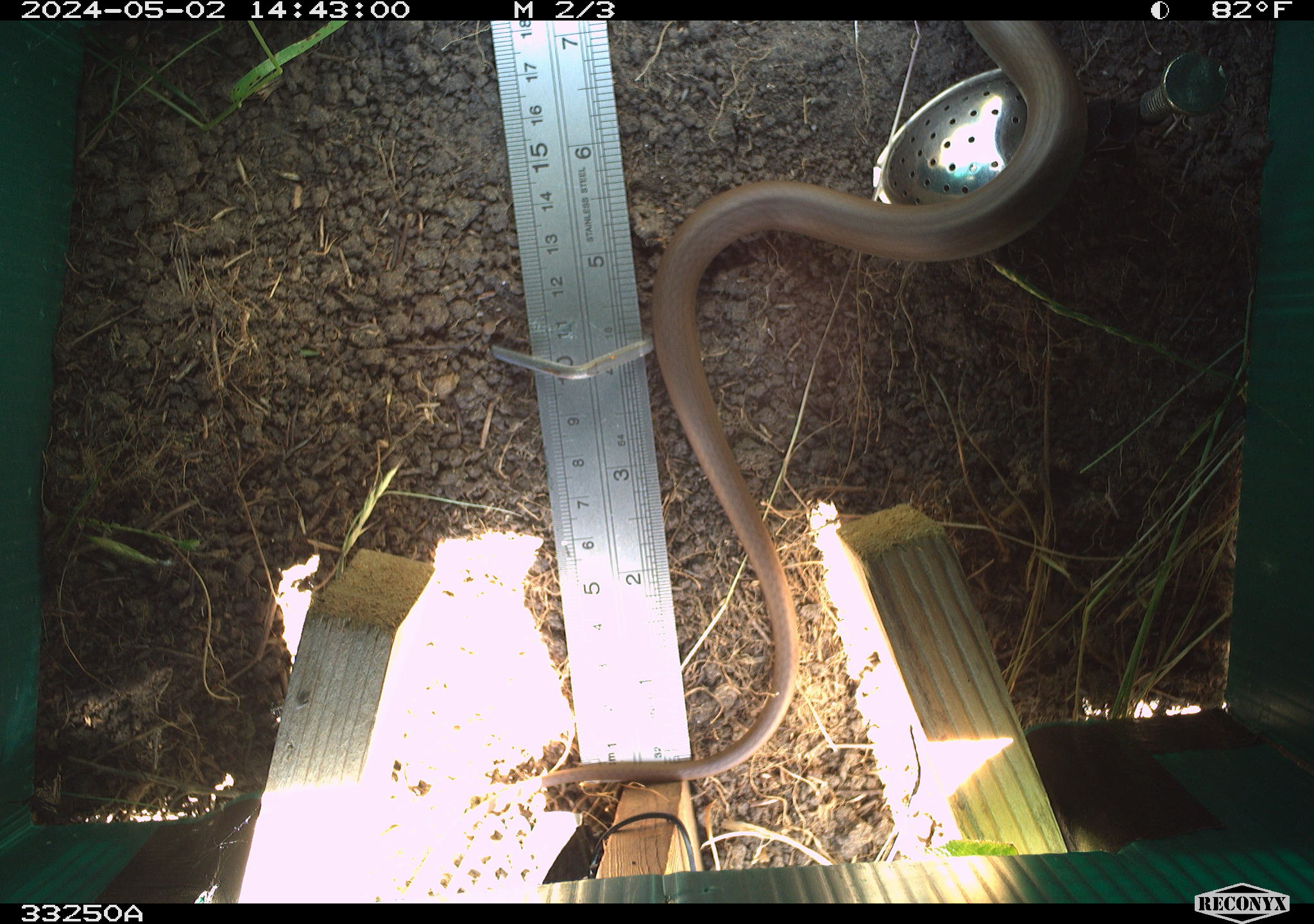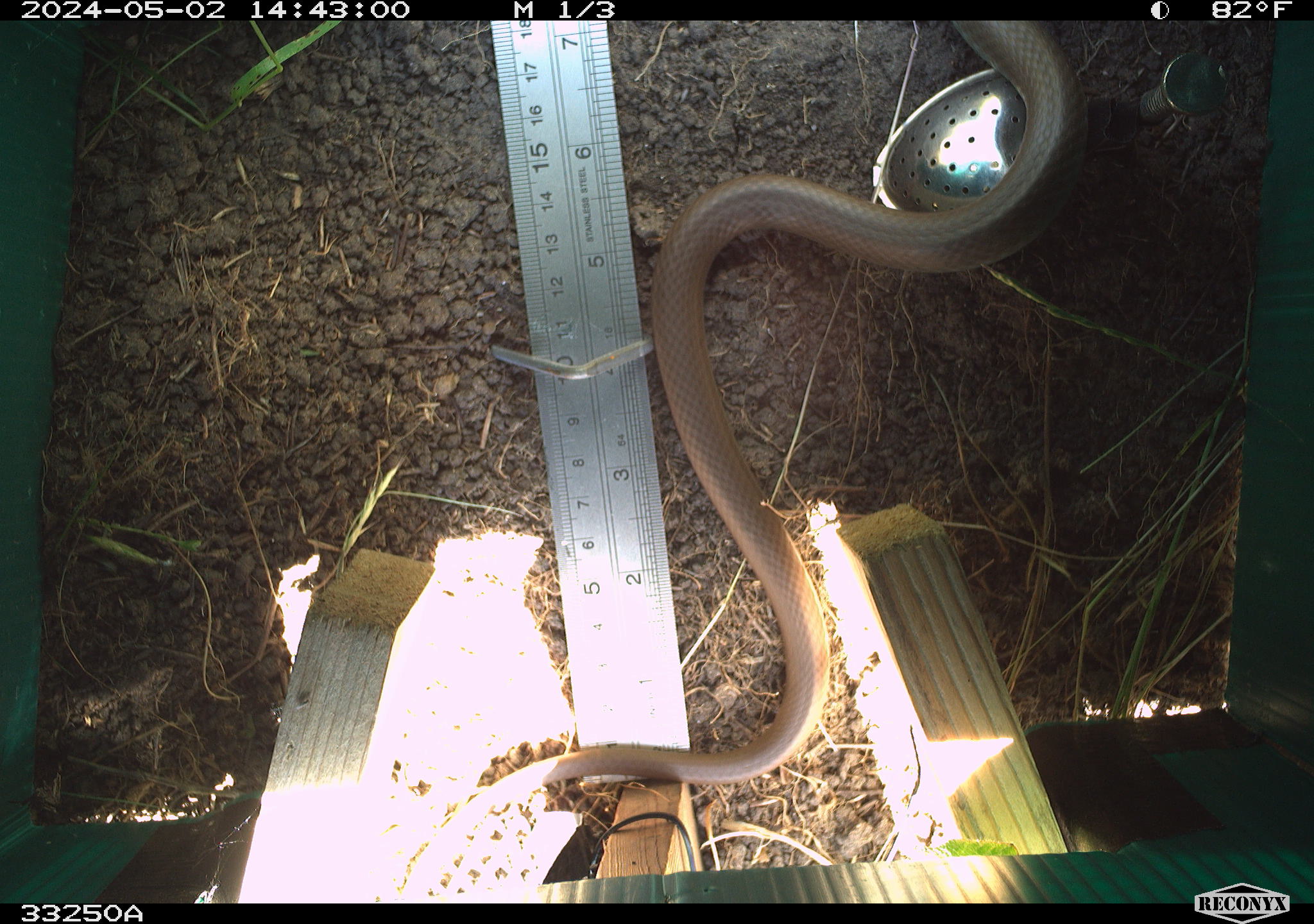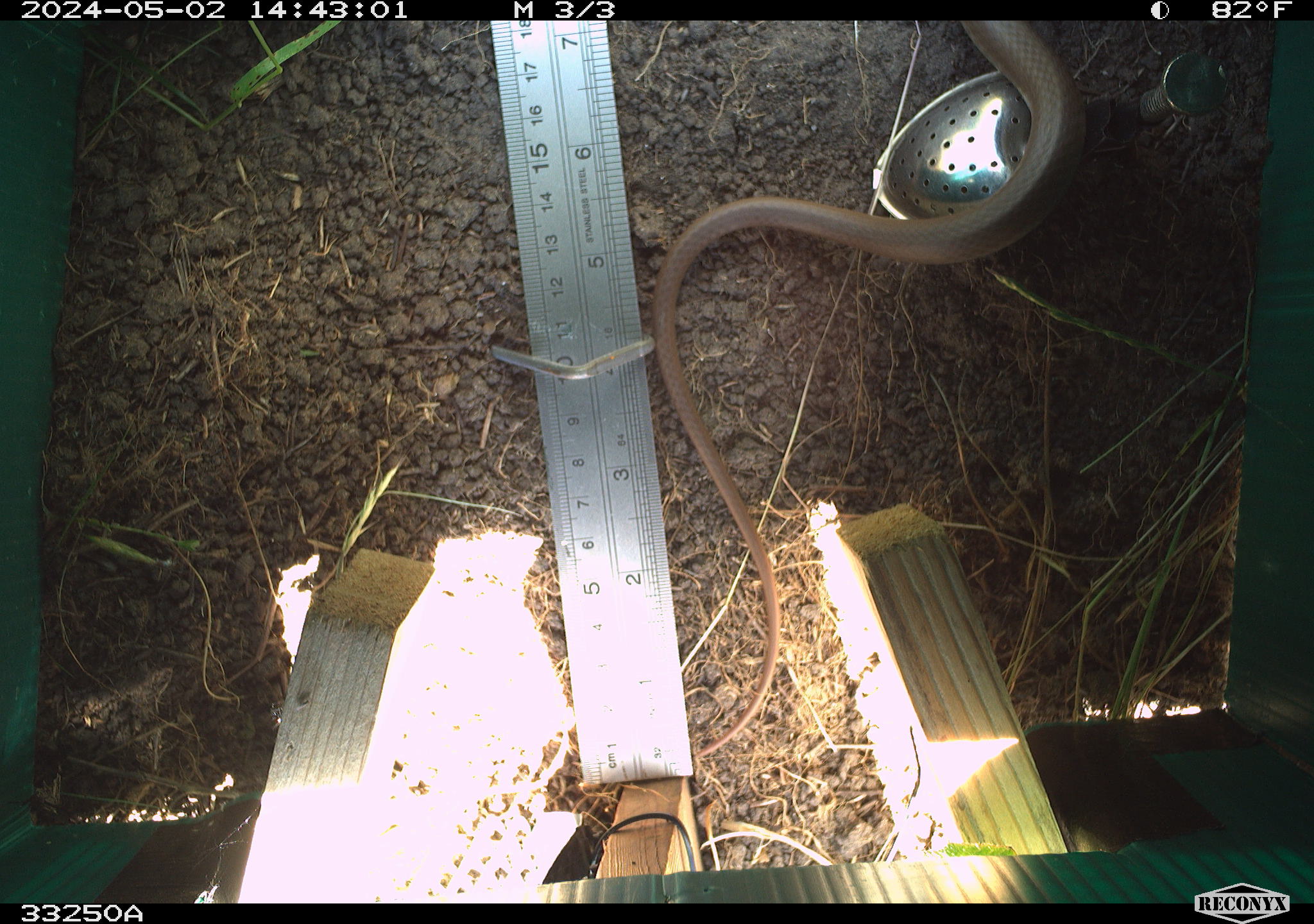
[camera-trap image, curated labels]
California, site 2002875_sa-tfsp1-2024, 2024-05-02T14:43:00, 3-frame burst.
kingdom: Animalia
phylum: Chordata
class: Reptilia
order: Squamata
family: Colubridae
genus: Coluber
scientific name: Coluber constrictor mormon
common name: western yellow-bellied racer